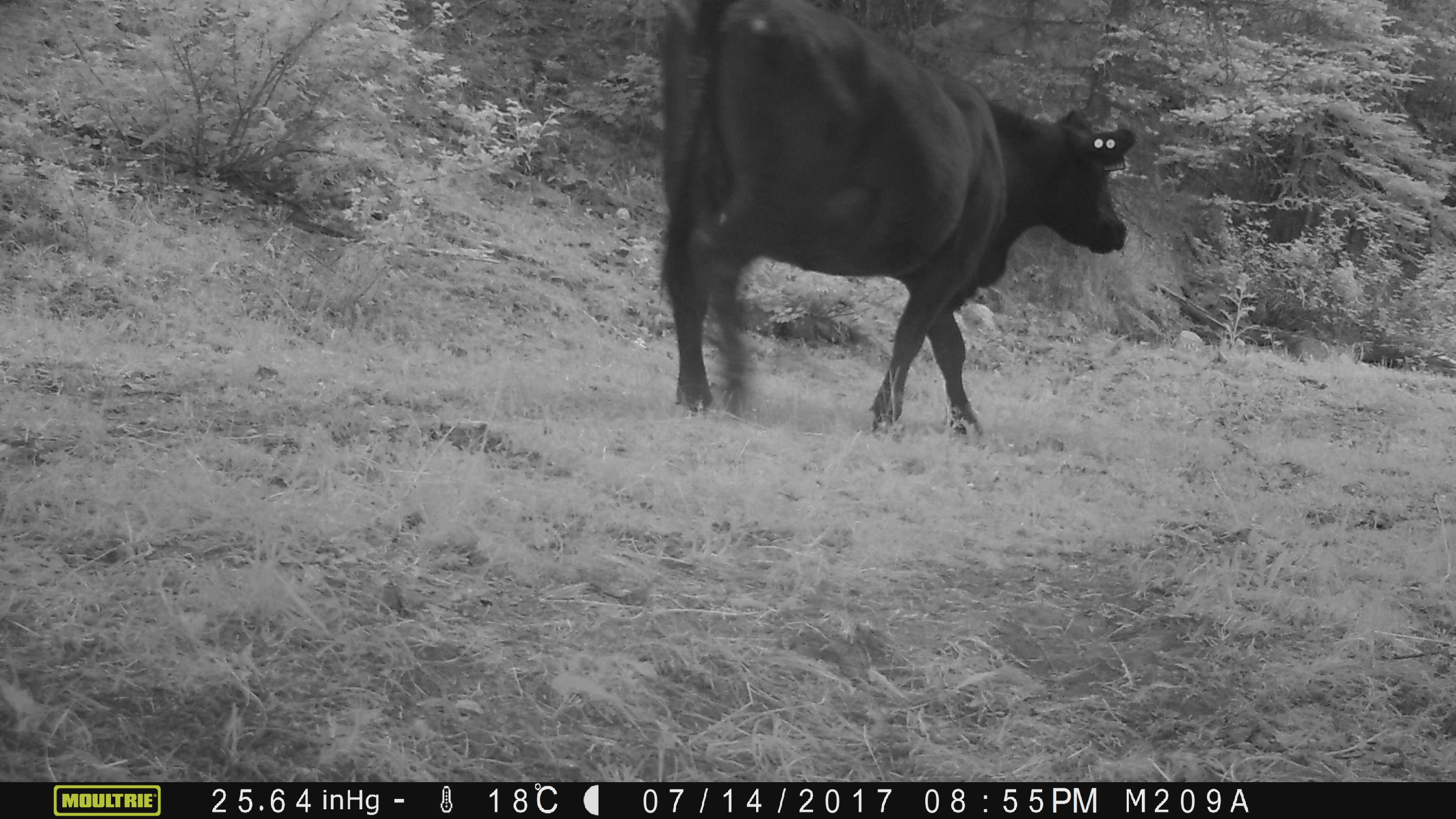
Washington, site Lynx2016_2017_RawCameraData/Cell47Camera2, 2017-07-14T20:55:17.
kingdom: Animalia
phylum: Chordata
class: Mammalia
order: Artiodactyla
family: Bovidae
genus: Bos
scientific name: Bos taurus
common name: domestic cattle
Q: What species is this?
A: Domestic cattle (Bos taurus).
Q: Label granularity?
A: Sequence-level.